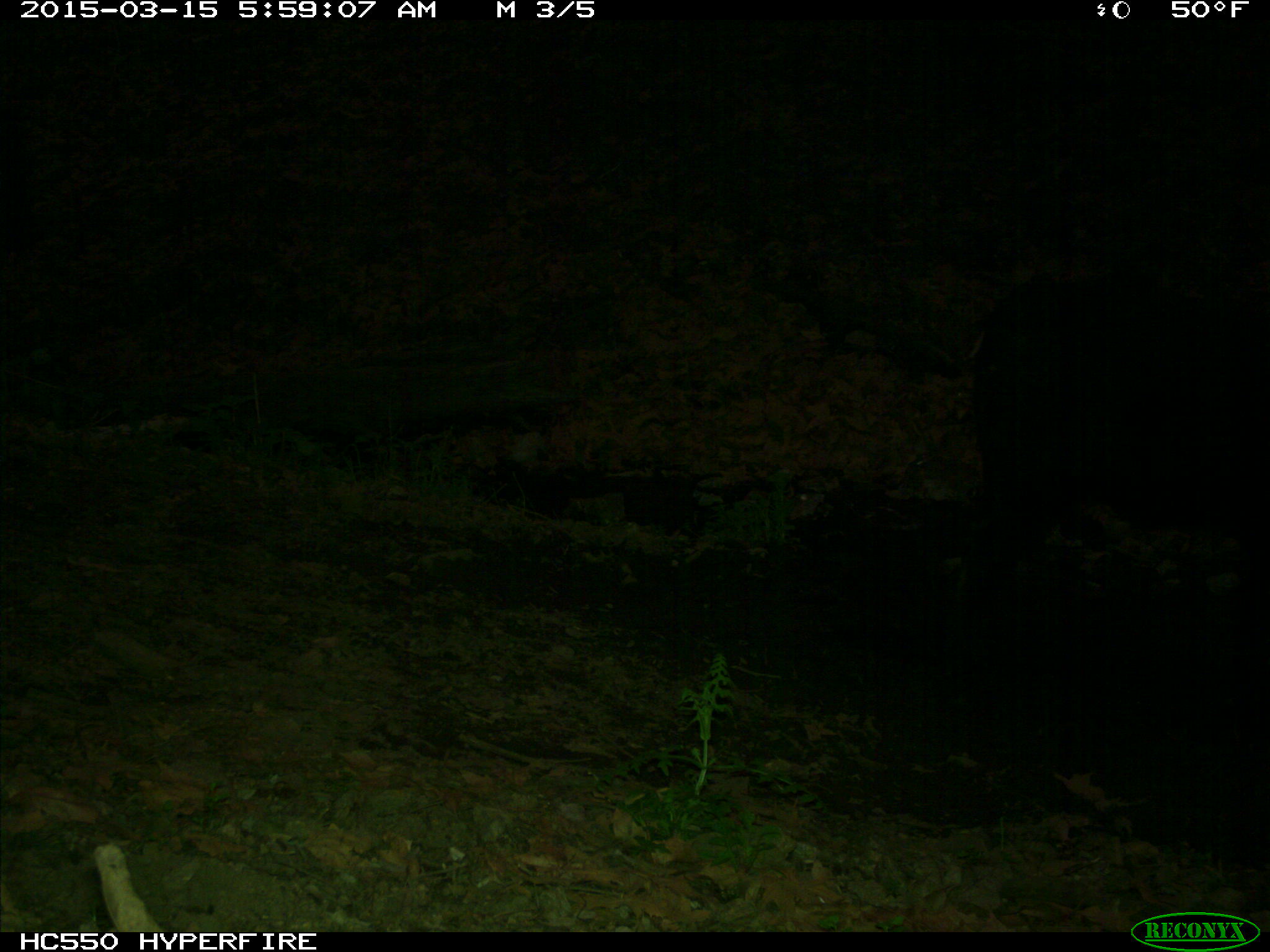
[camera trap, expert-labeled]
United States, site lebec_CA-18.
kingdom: Animalia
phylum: Chordata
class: Mammalia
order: Artiodactyla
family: Bovidae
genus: Bos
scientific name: Bos taurus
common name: domestic cow